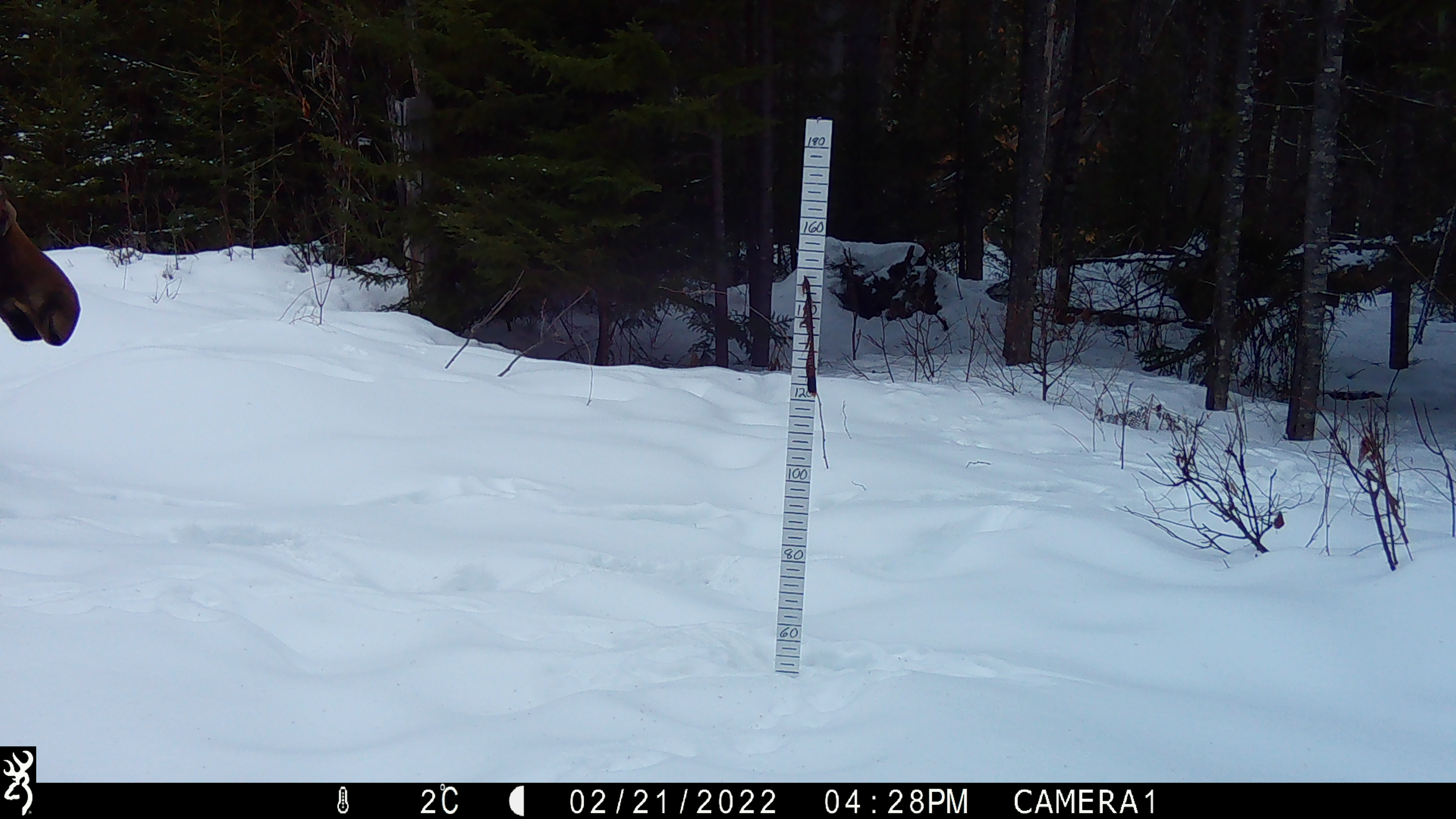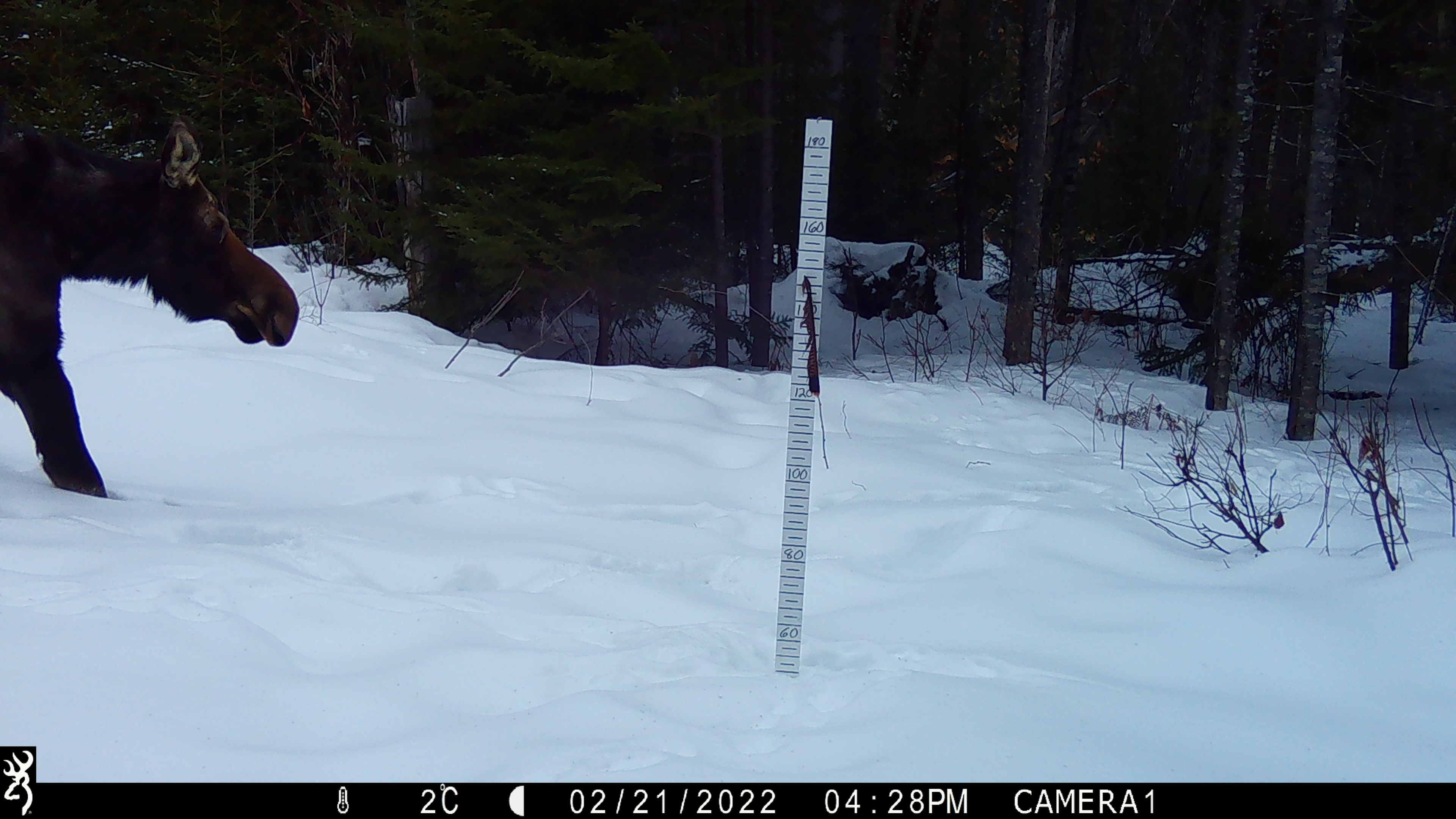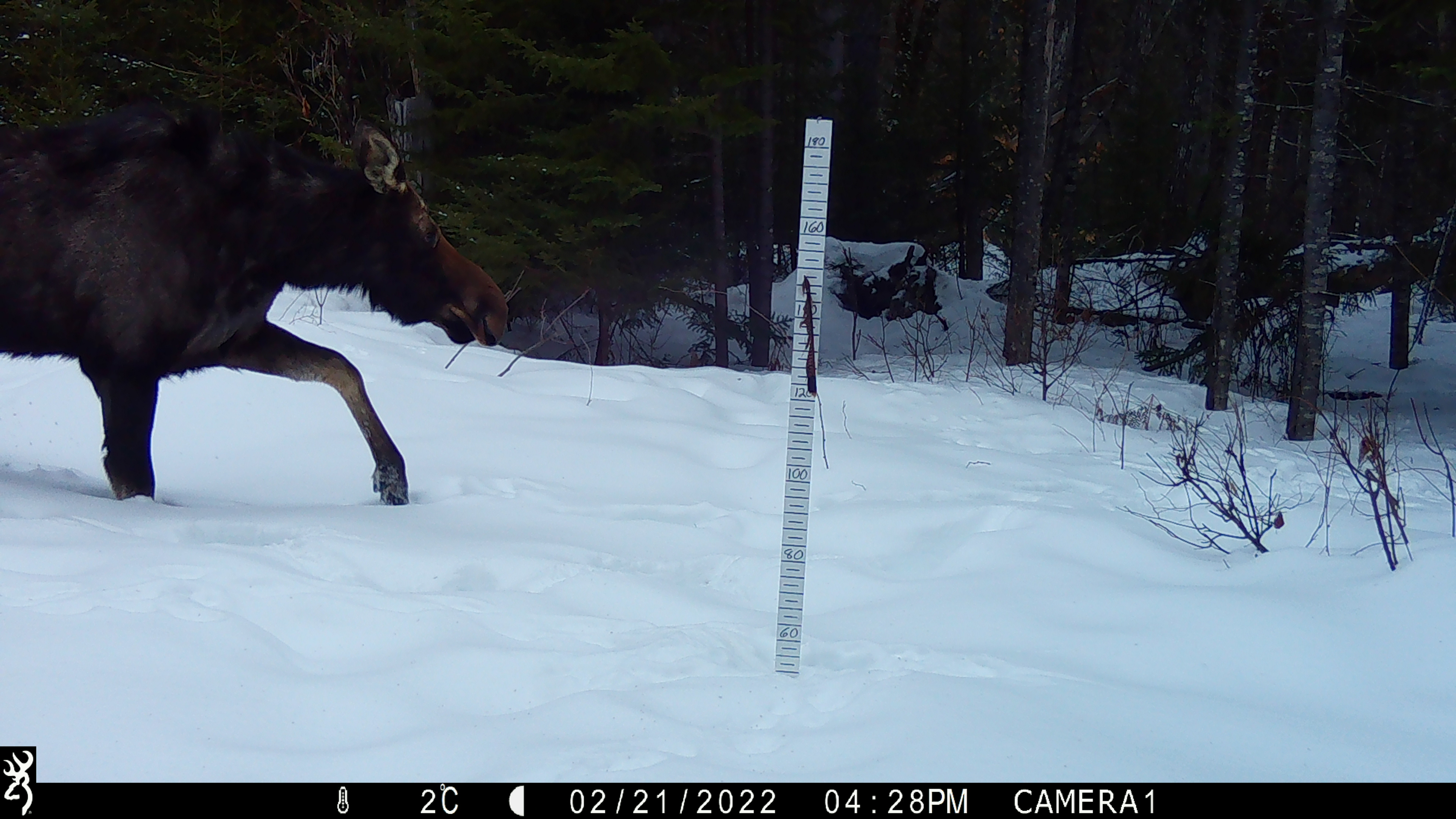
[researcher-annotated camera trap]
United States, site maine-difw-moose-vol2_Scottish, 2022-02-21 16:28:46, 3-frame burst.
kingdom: Animalia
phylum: Chordata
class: Mammalia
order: Artiodactyla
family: Cervidae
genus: Alces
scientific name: Alces alces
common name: moose